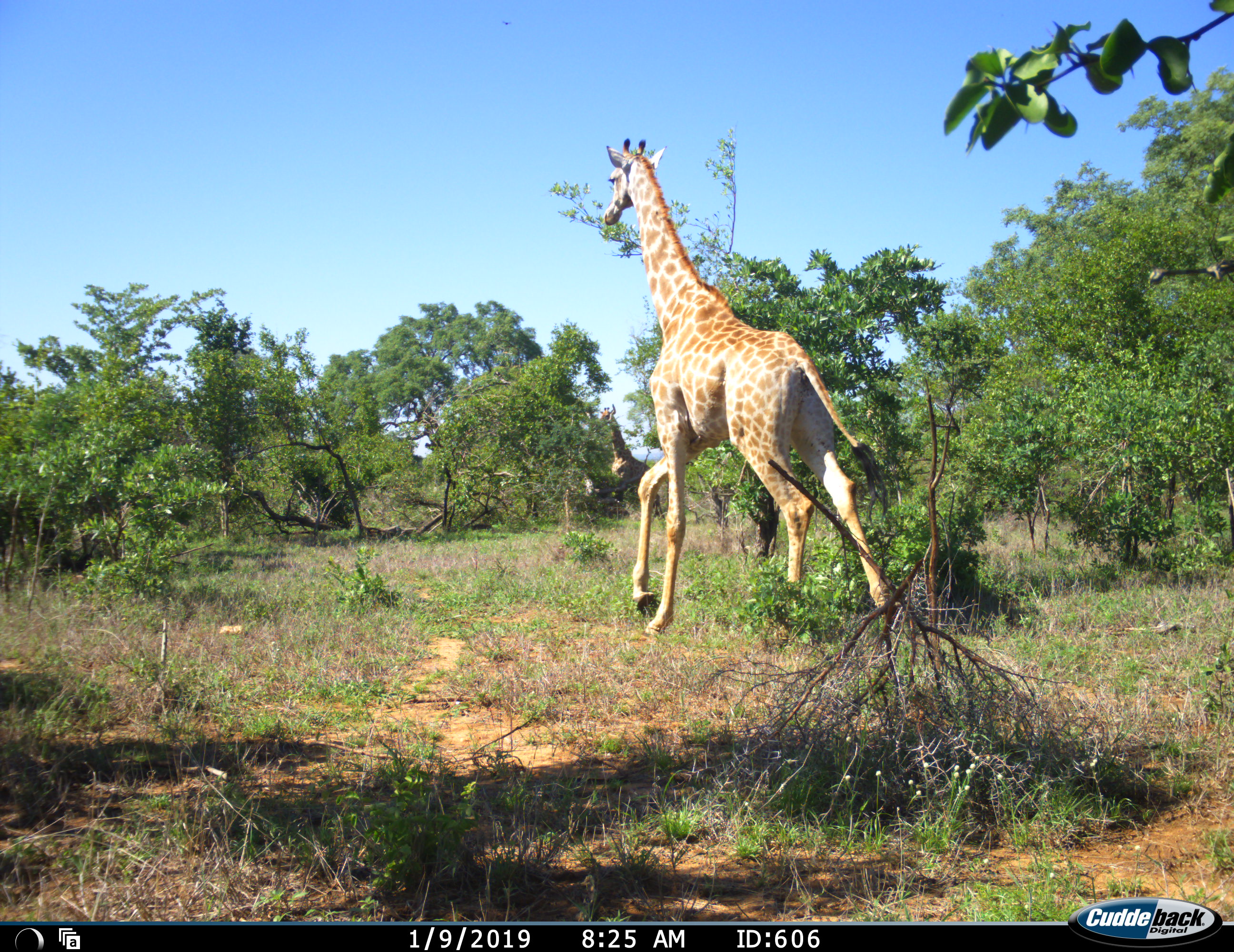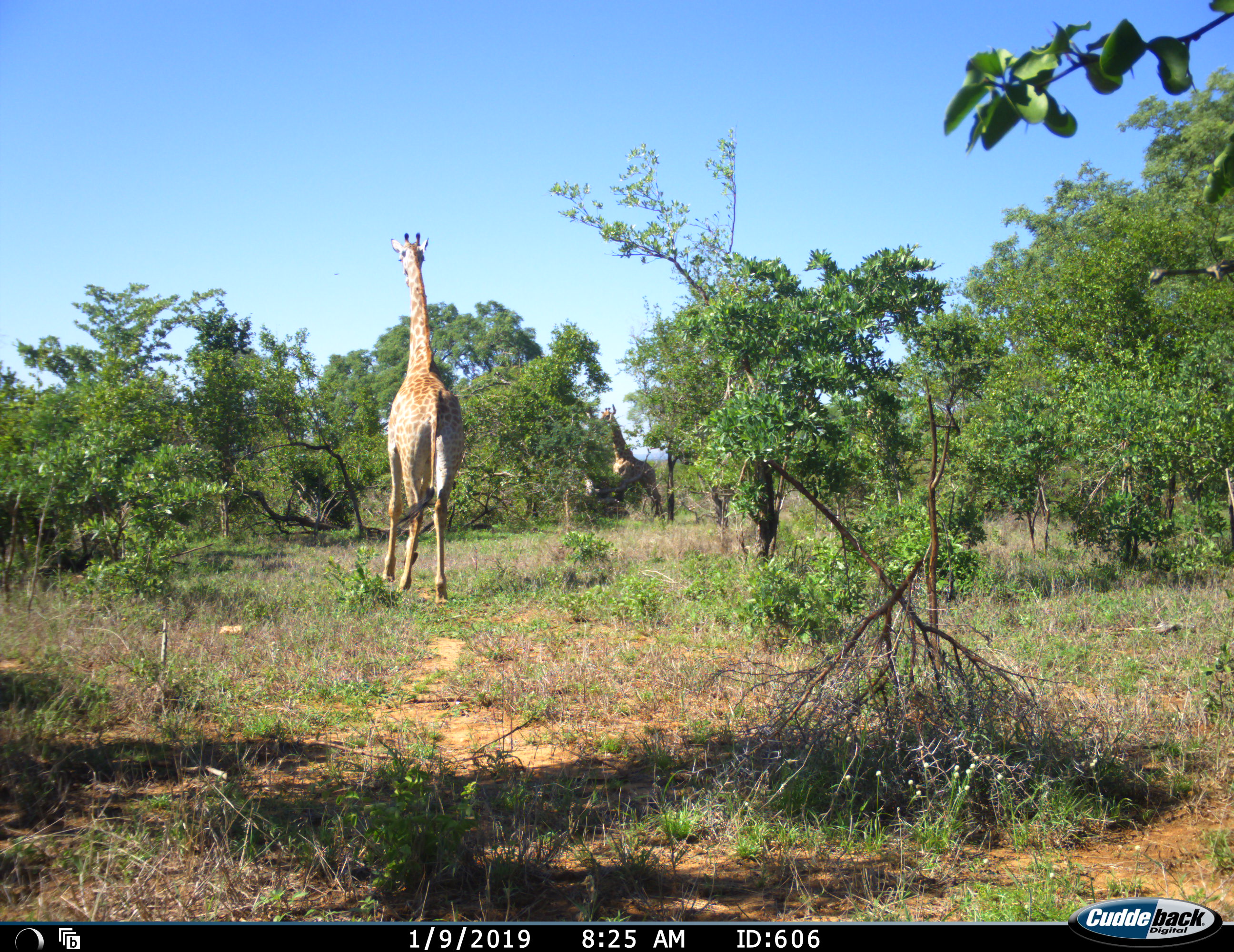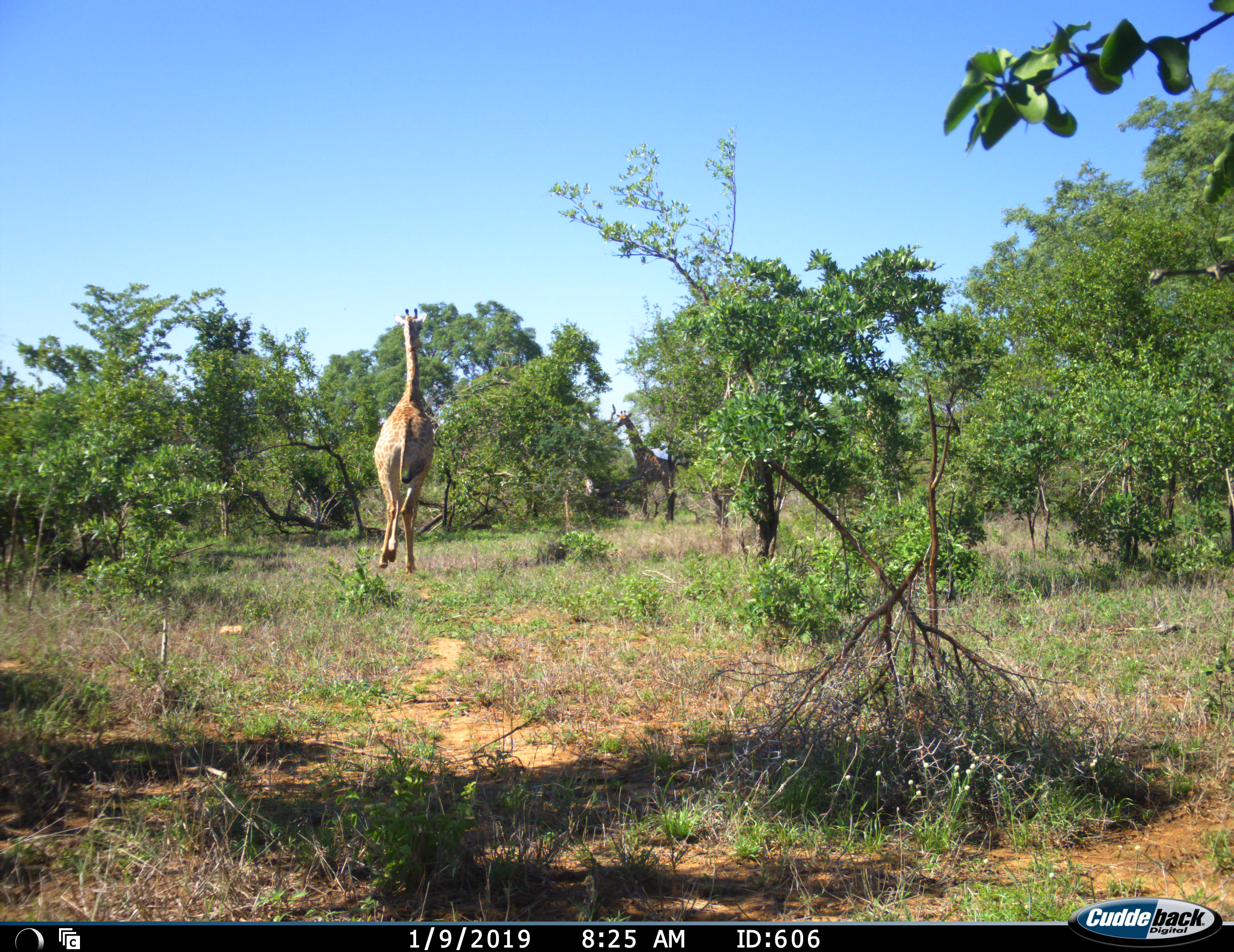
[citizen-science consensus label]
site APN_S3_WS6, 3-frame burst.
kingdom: Animalia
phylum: Chordata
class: Mammalia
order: Artiodactyla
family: Giraffidae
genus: Giraffa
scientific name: Giraffa camelopardalis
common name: giraffe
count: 2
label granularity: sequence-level